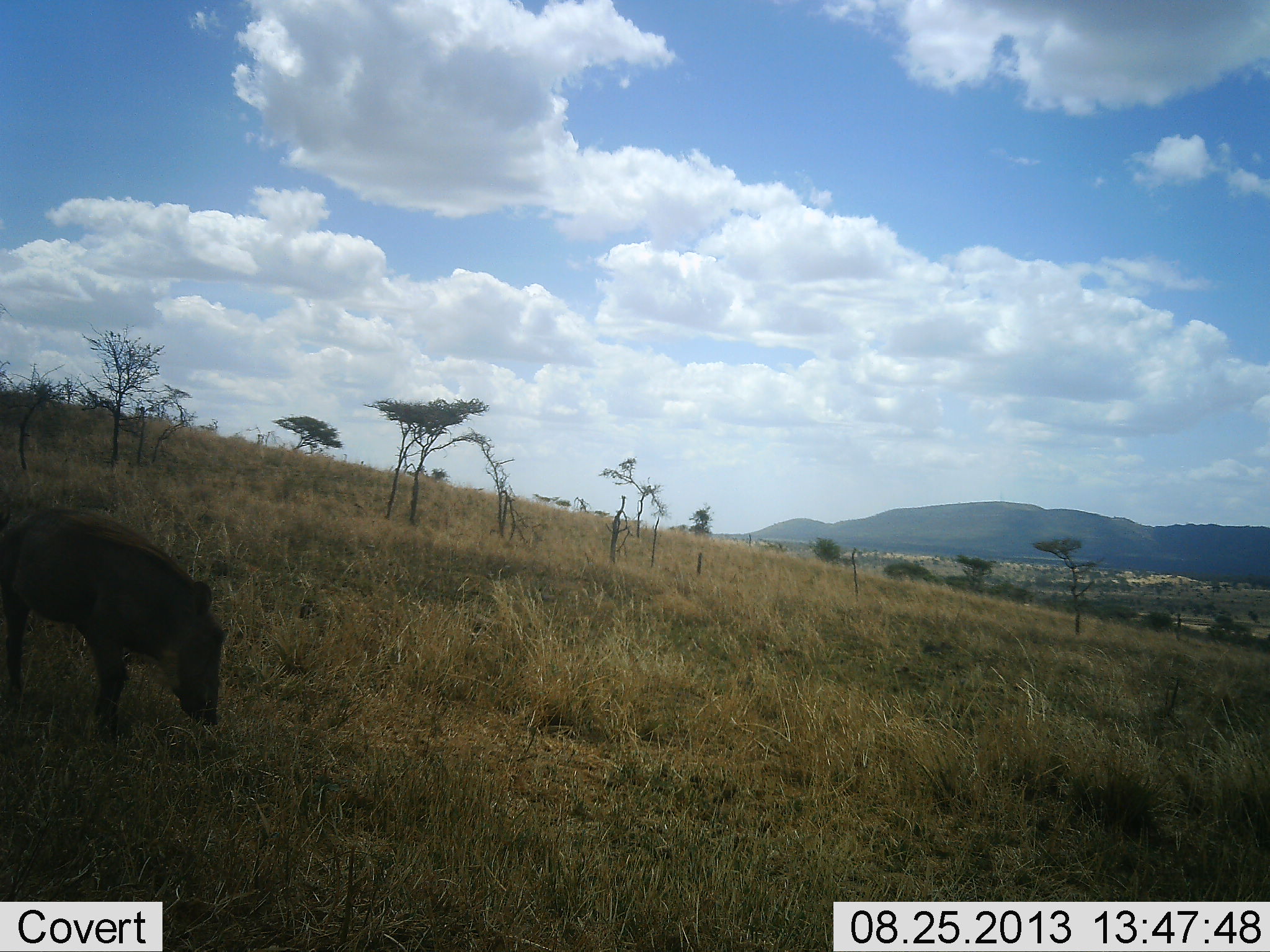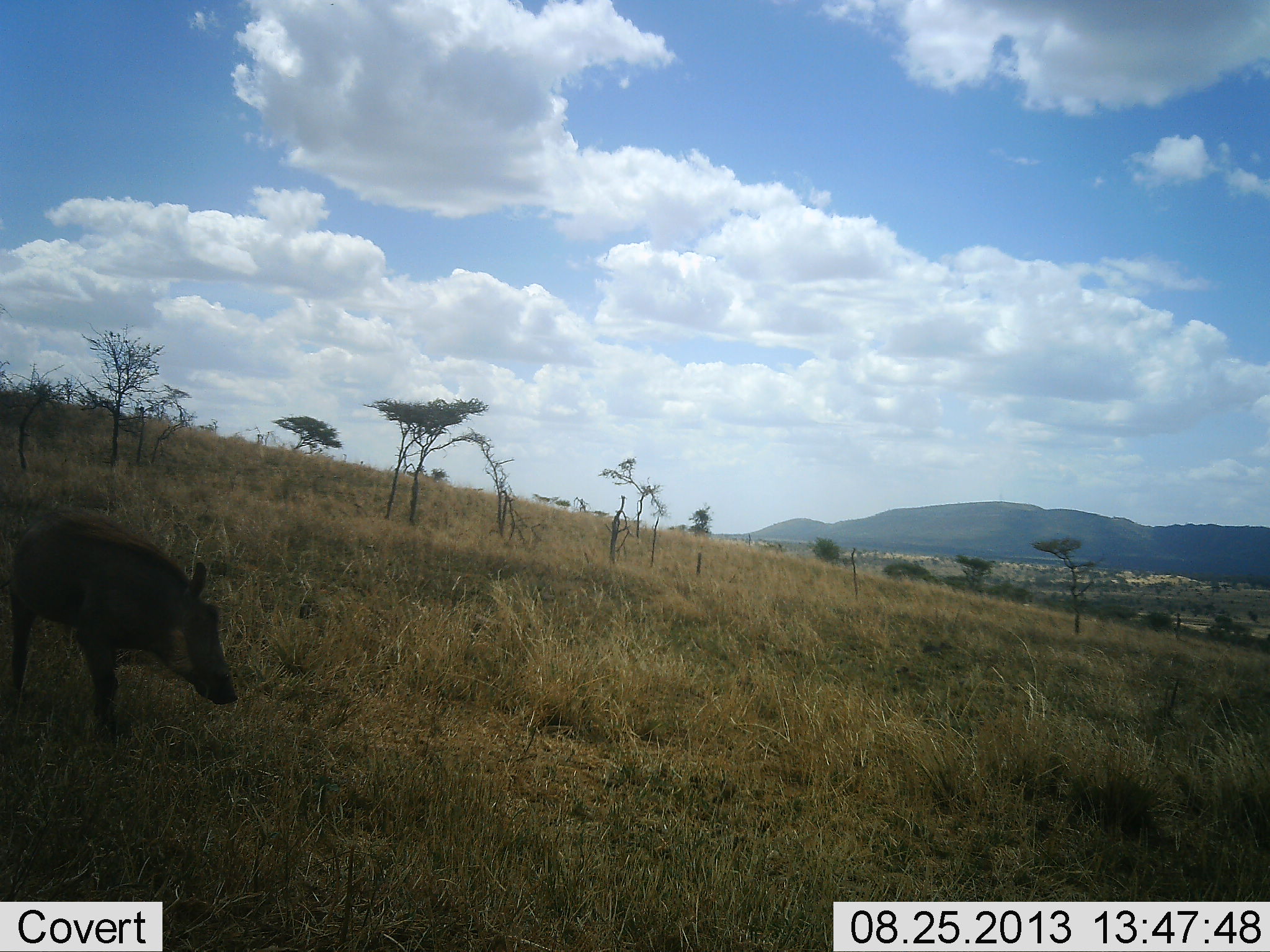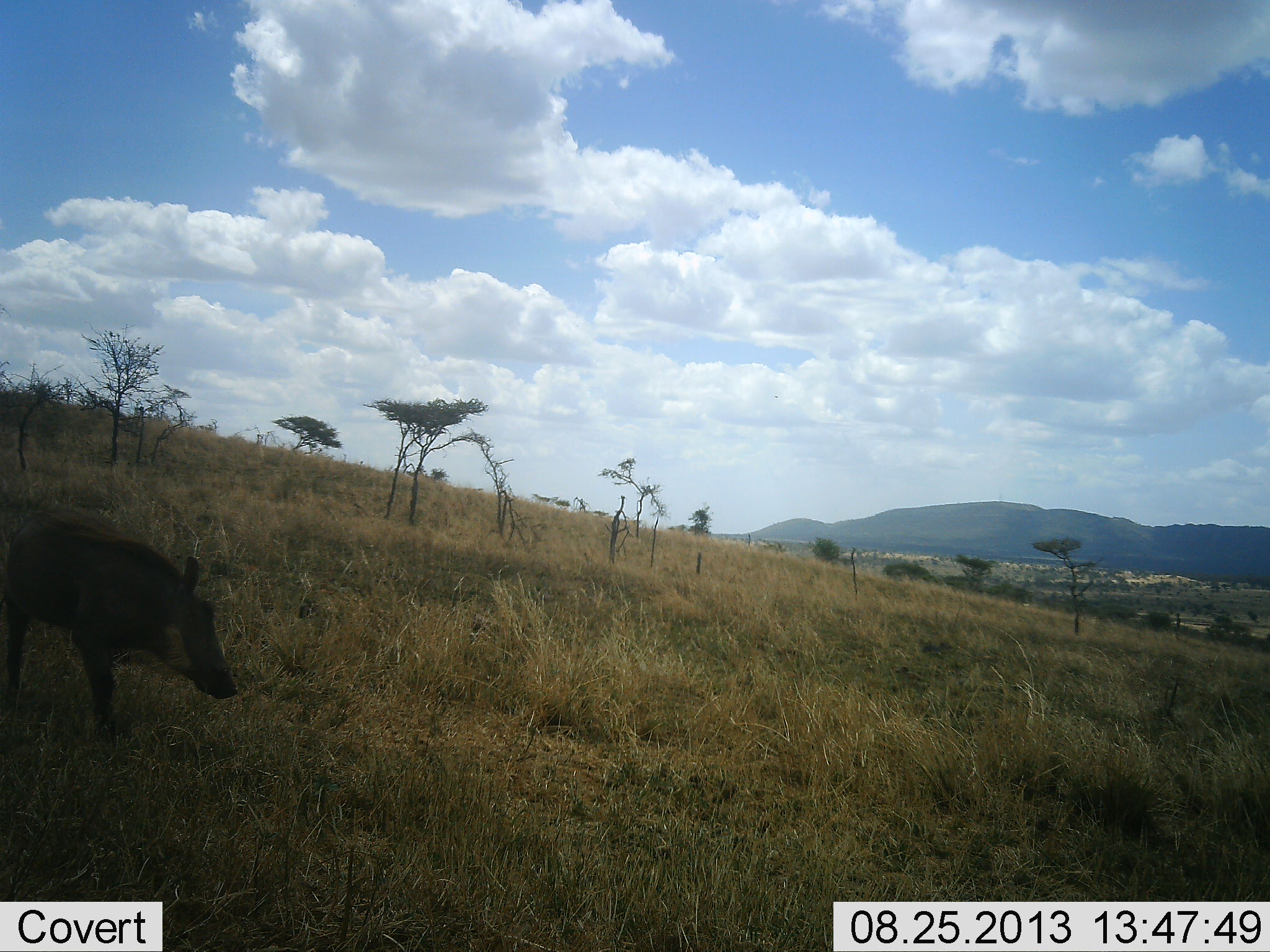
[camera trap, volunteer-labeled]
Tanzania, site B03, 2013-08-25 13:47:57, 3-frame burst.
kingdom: Animalia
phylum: Chordata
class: Mammalia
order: Artiodactyla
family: Suidae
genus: Phacochoerus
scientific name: Phacochoerus africanus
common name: warthog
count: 1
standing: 70%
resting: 0%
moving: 10%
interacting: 0%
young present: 0%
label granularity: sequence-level